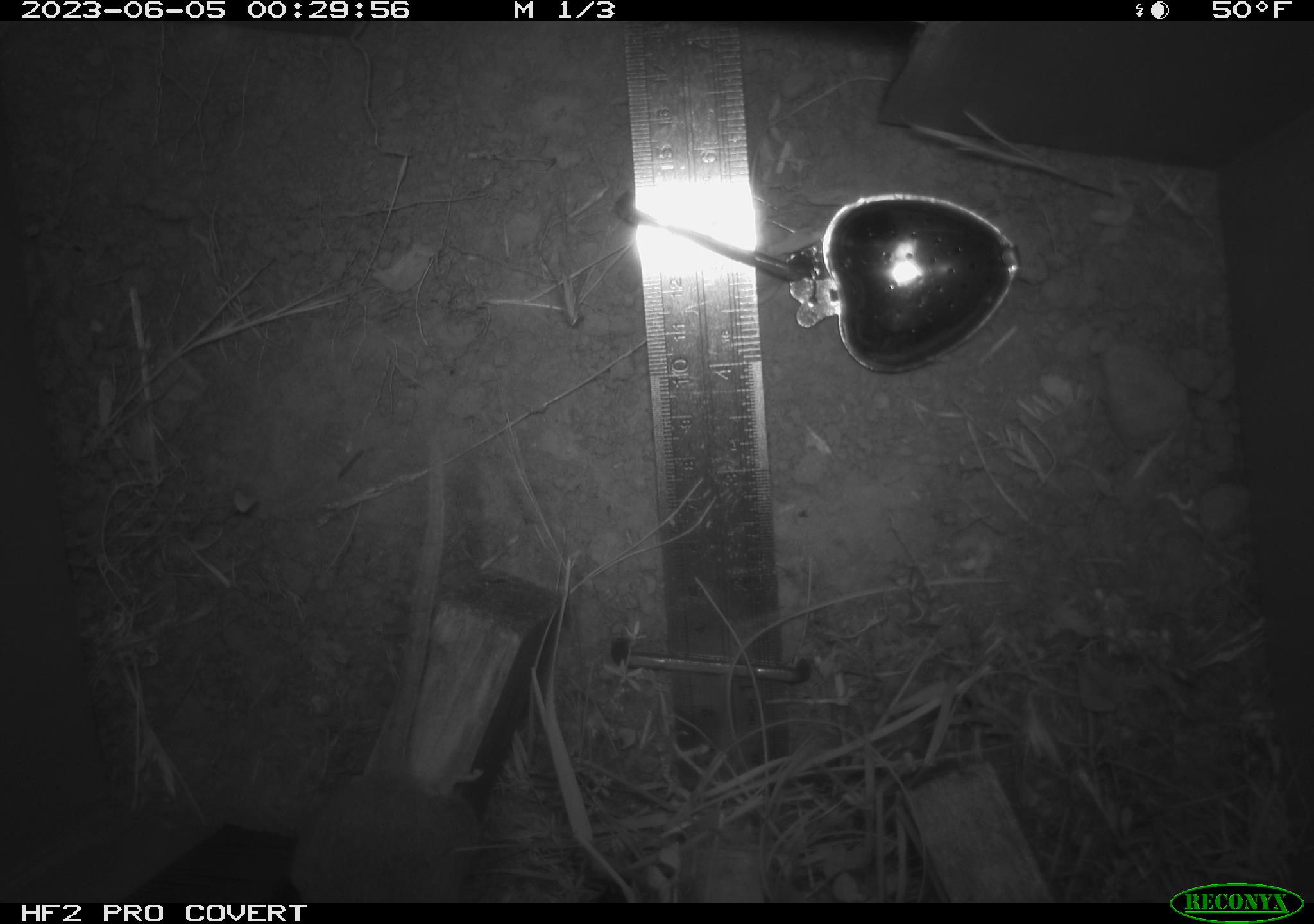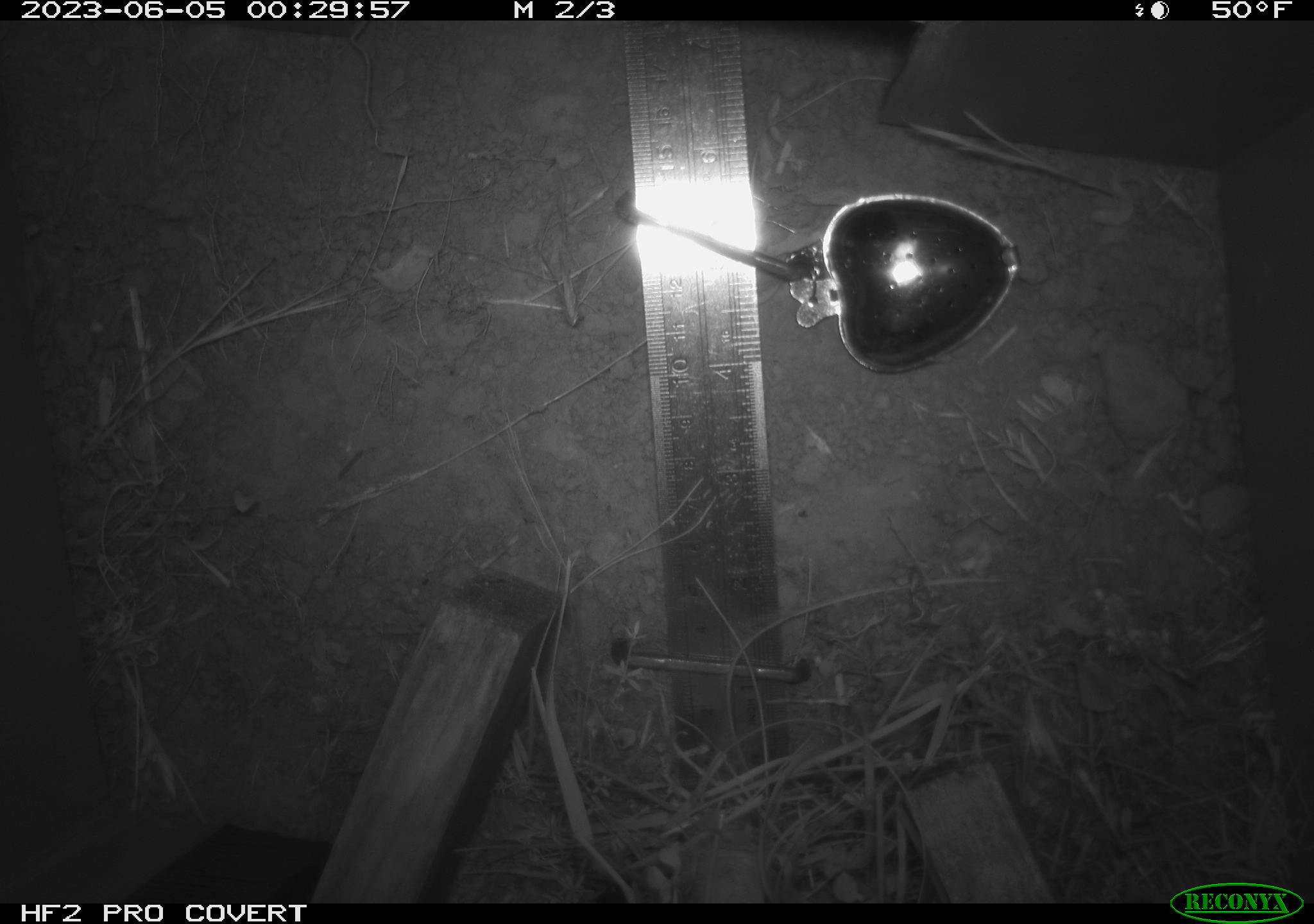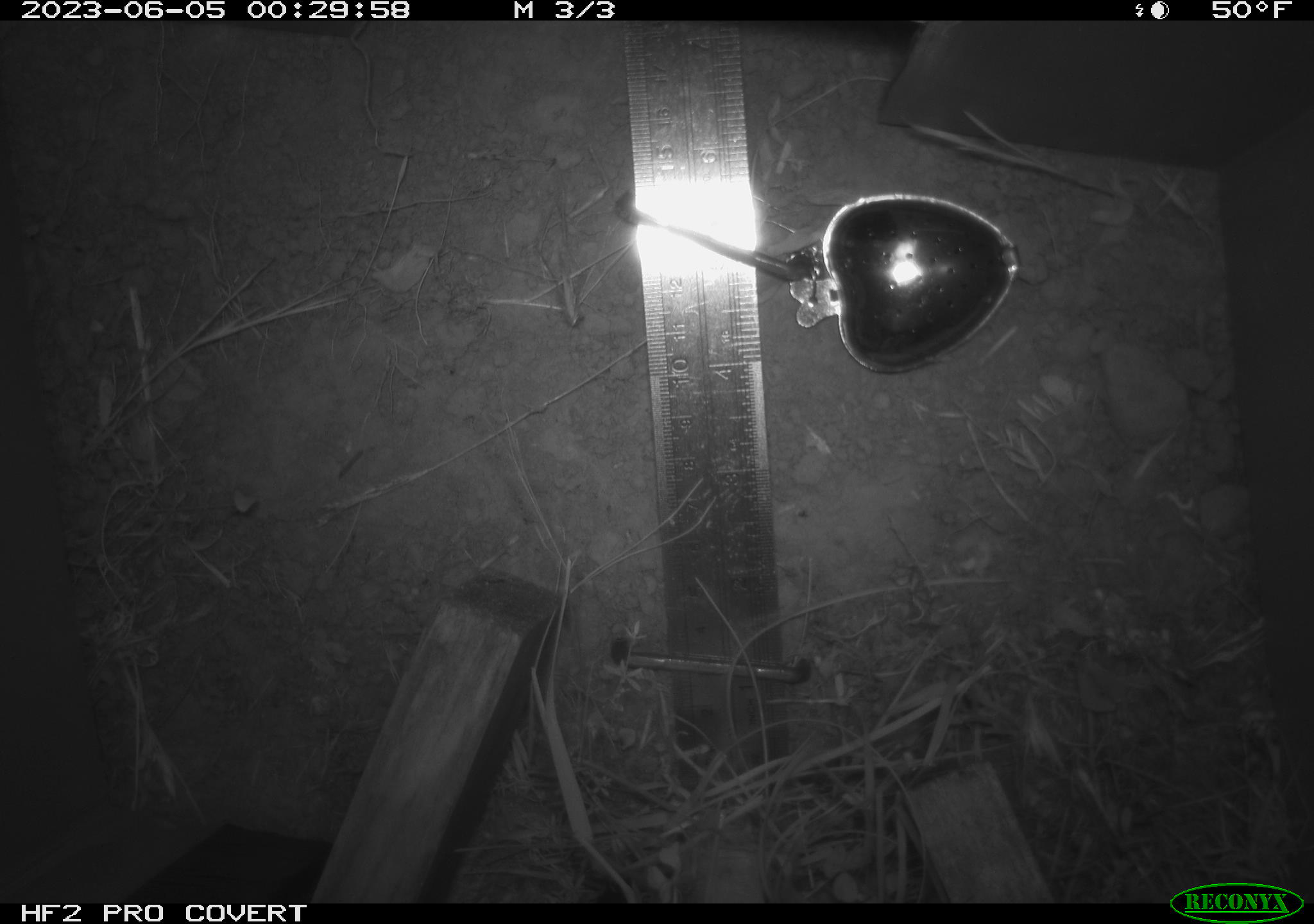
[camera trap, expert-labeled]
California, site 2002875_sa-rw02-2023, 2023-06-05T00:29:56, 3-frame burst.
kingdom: Animalia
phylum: Chordata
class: Mammalia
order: Rodentia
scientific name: Rodentia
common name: mouse species